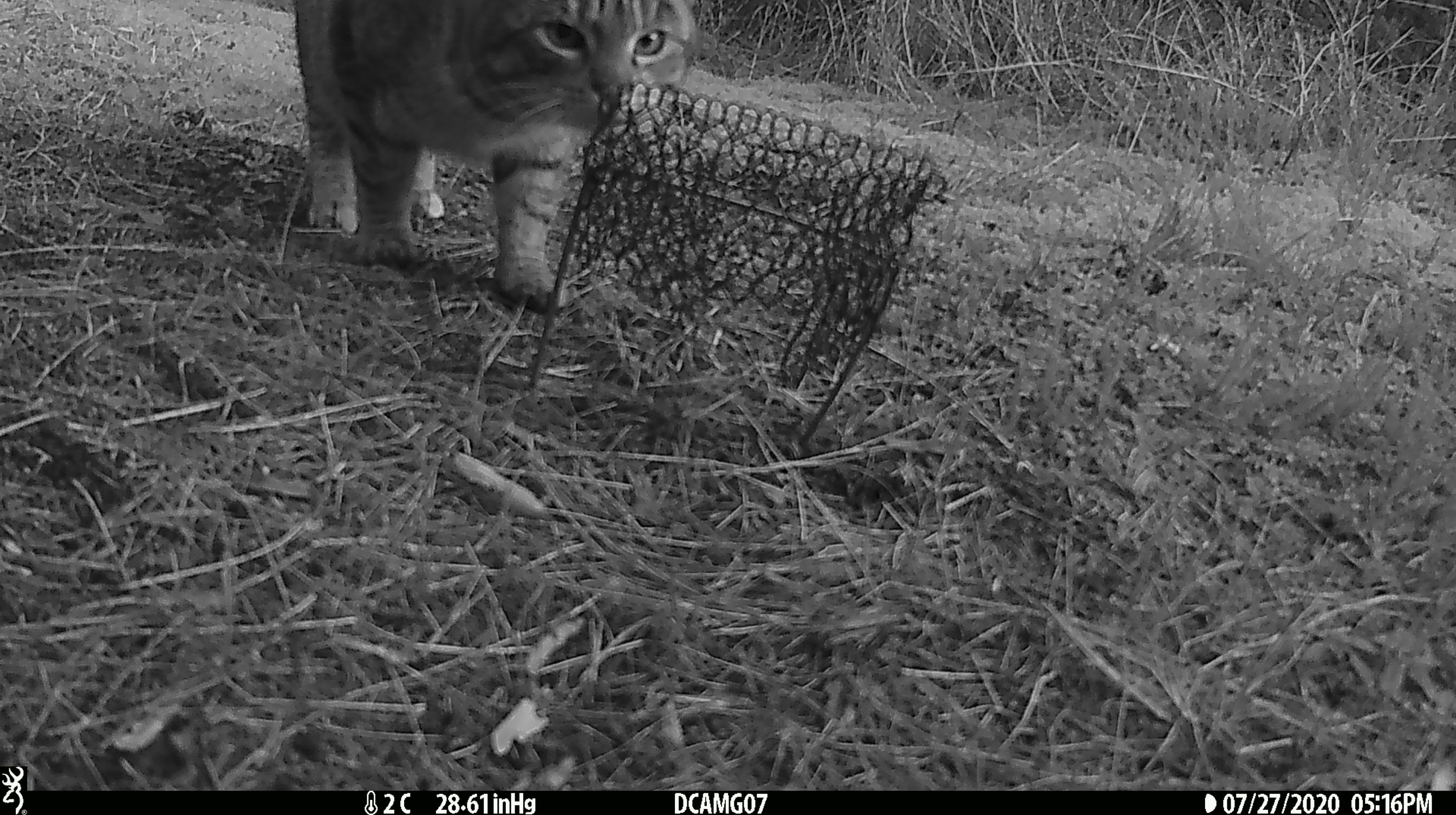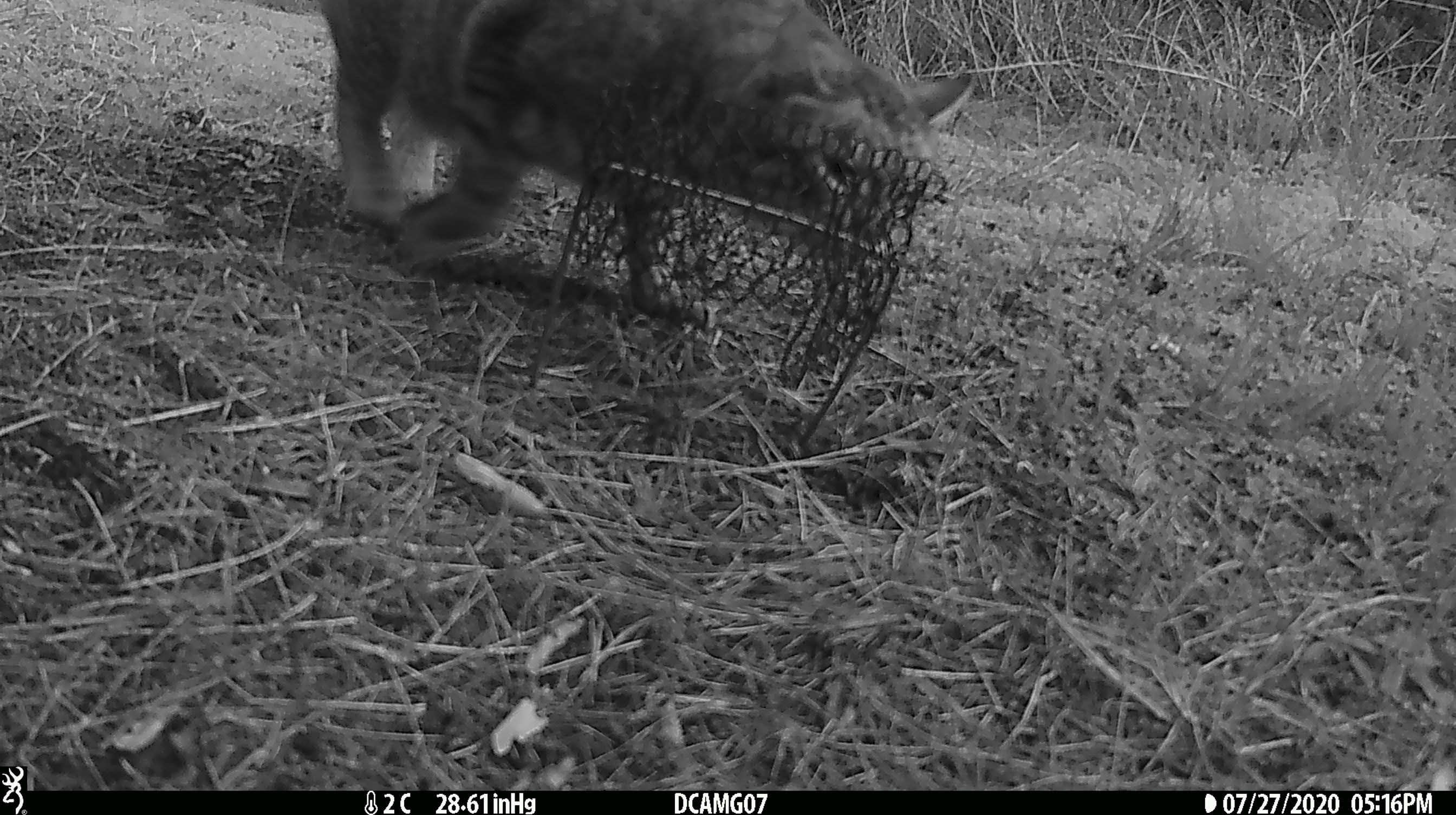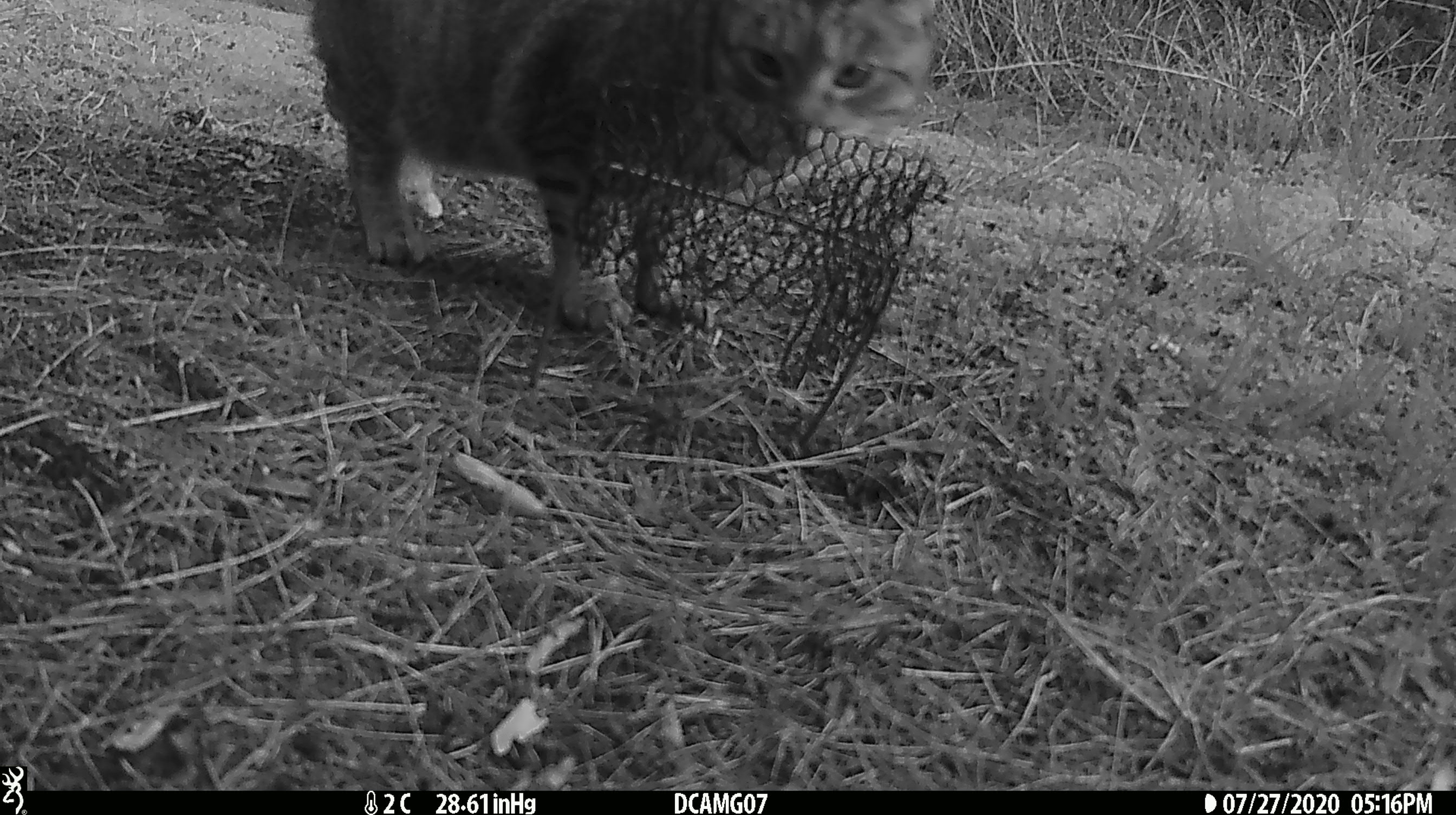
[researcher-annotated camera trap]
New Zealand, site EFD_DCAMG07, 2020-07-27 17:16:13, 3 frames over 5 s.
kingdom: Animalia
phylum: Chordata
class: Mammalia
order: Carnivora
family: Felidae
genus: Felis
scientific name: Felis catus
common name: domestic cat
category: cat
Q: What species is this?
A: Cat (domestic cat) (Felis catus).